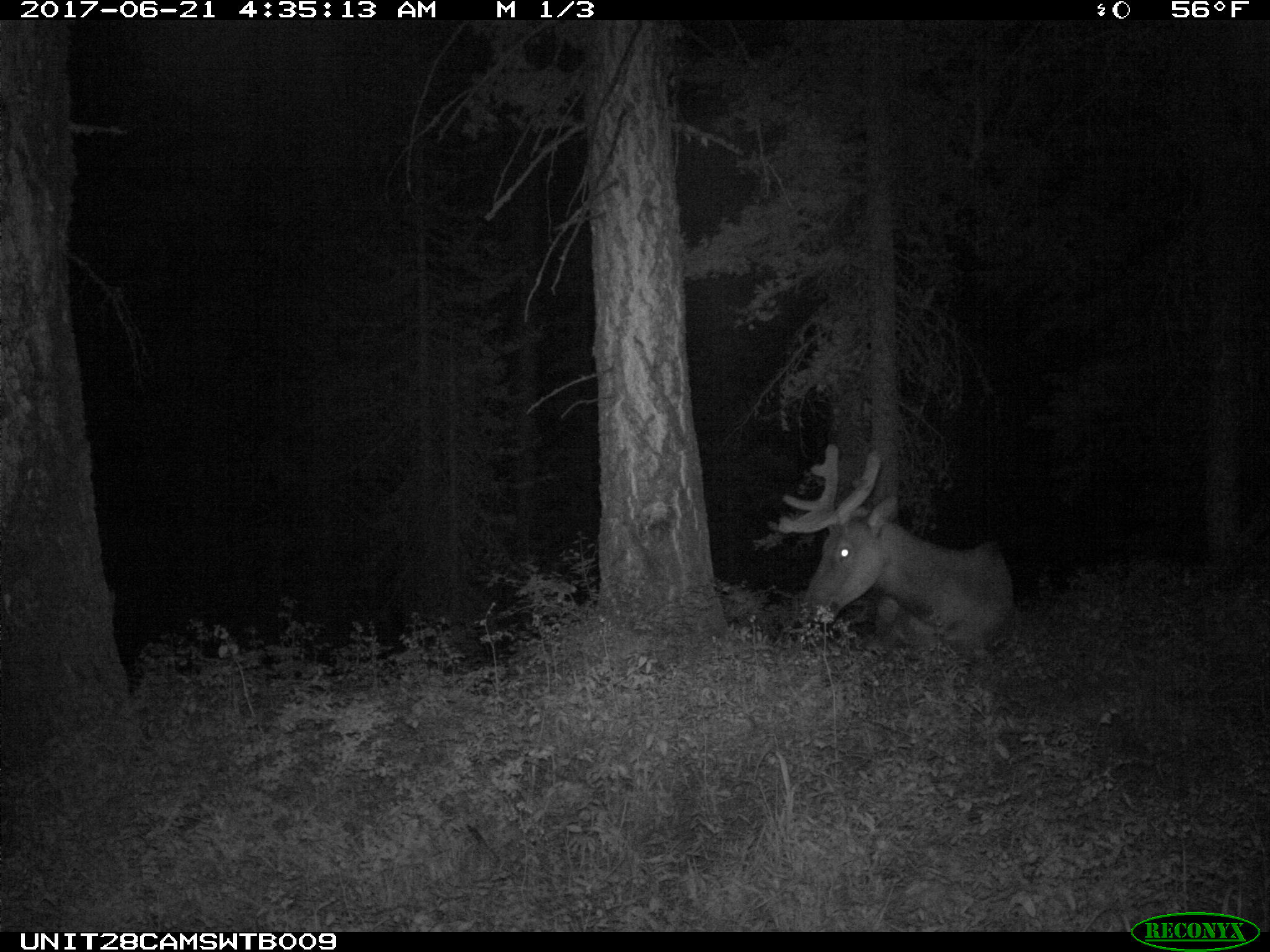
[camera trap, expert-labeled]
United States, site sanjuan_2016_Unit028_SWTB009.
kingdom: Animalia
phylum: Chordata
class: Mammalia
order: Artiodactyla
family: Cervidae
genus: Cervus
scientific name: Cervus elaphus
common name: red deer